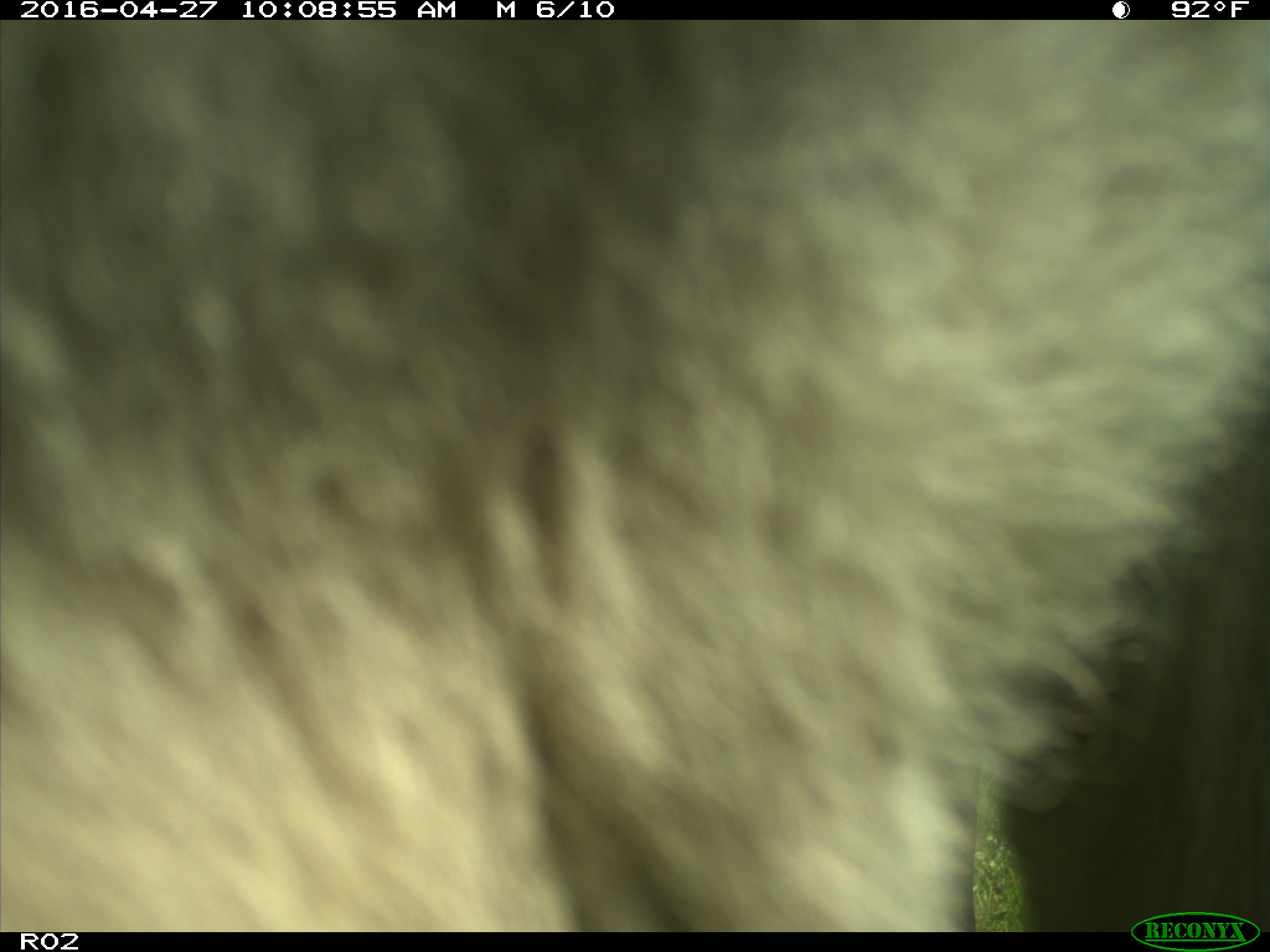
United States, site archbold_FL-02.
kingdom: Animalia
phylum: Chordata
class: Mammalia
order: Artiodactyla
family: Bovidae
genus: Bos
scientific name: Bos taurus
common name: domestic cow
Bos taurus (domestic cow).